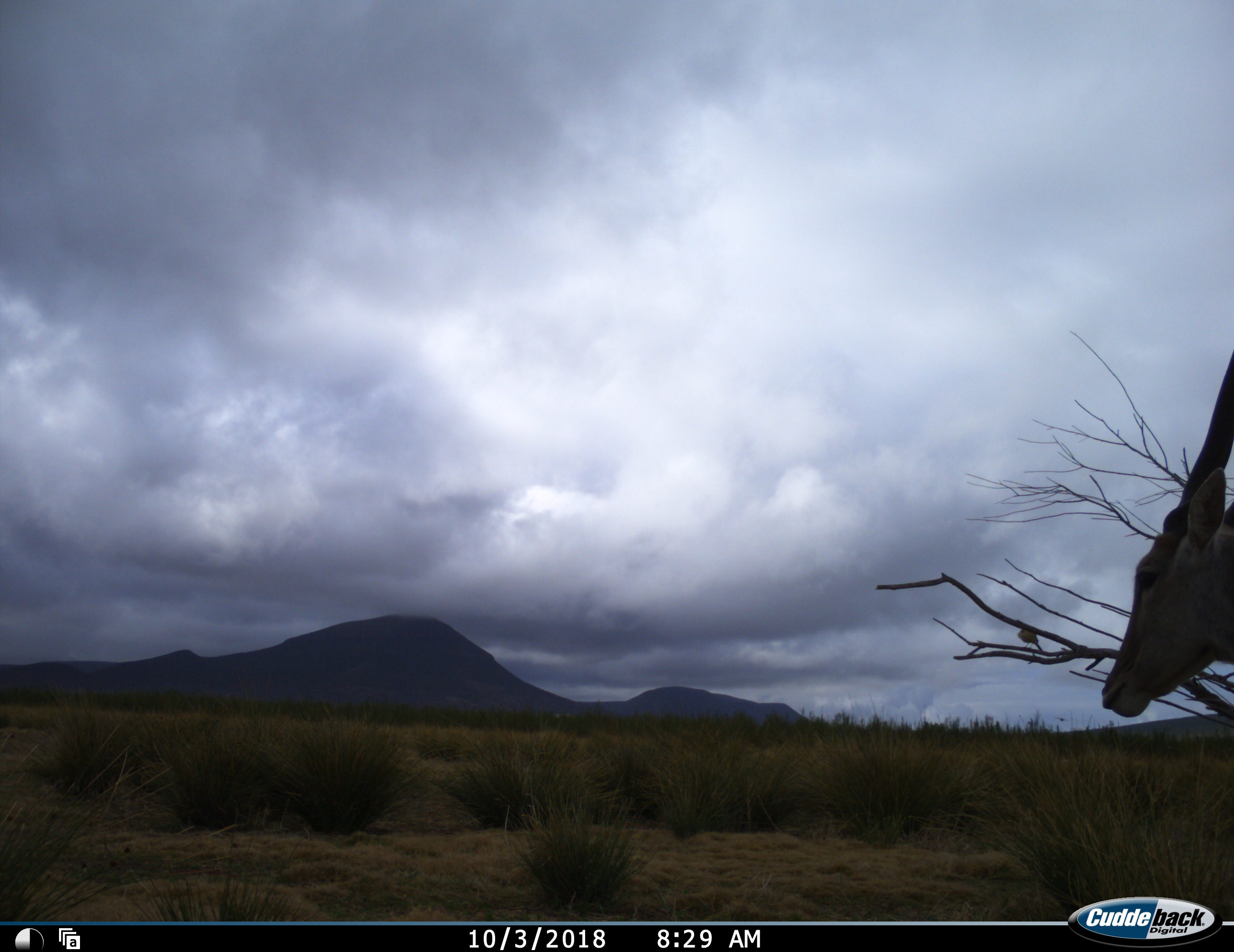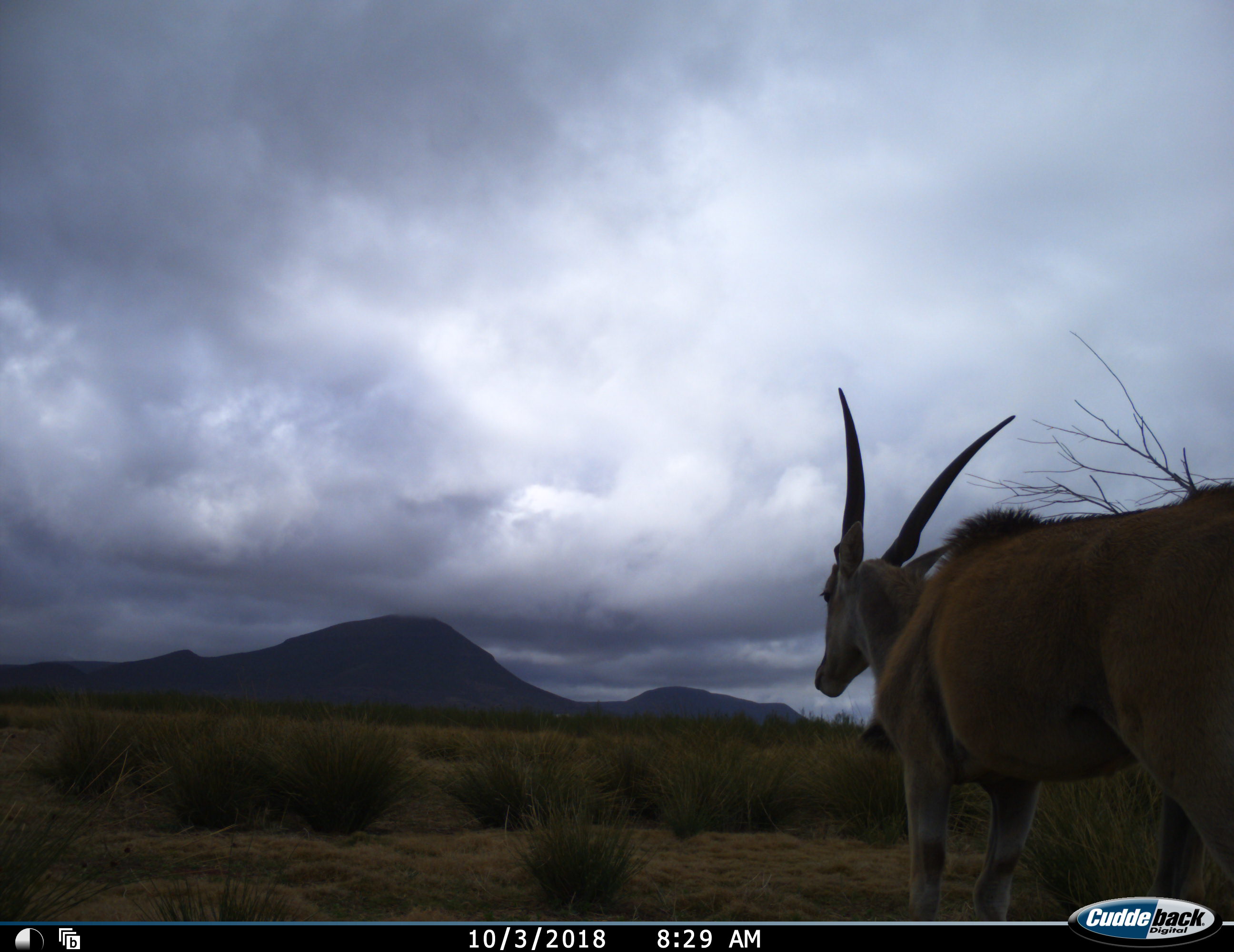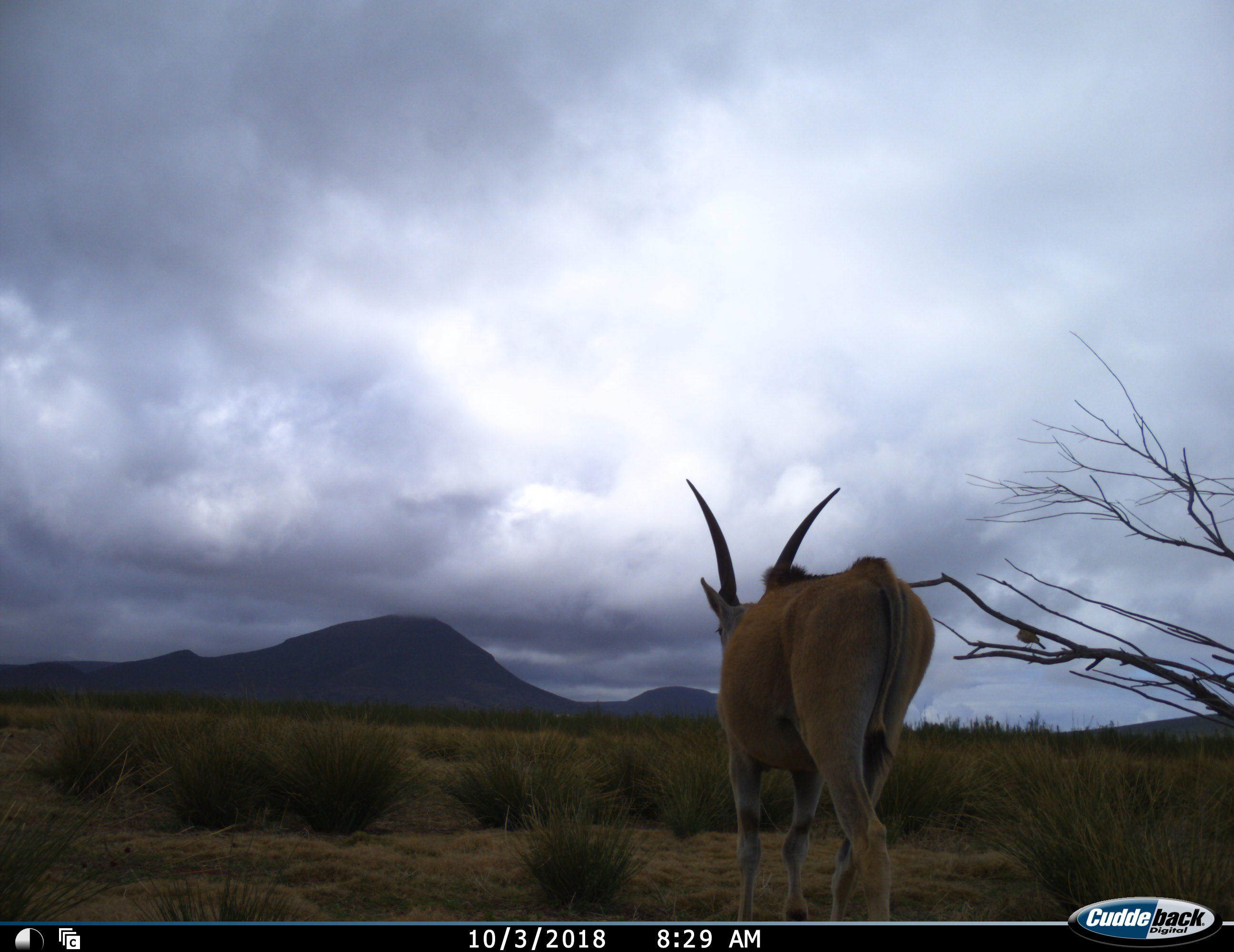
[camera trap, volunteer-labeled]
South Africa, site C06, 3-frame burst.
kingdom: Animalia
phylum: Chordata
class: Mammalia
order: Artiodactyla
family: Bovidae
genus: Tragelaphus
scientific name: Tragelaphus oryx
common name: eland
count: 1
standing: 25%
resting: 0%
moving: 88%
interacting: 0%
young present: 0%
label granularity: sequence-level